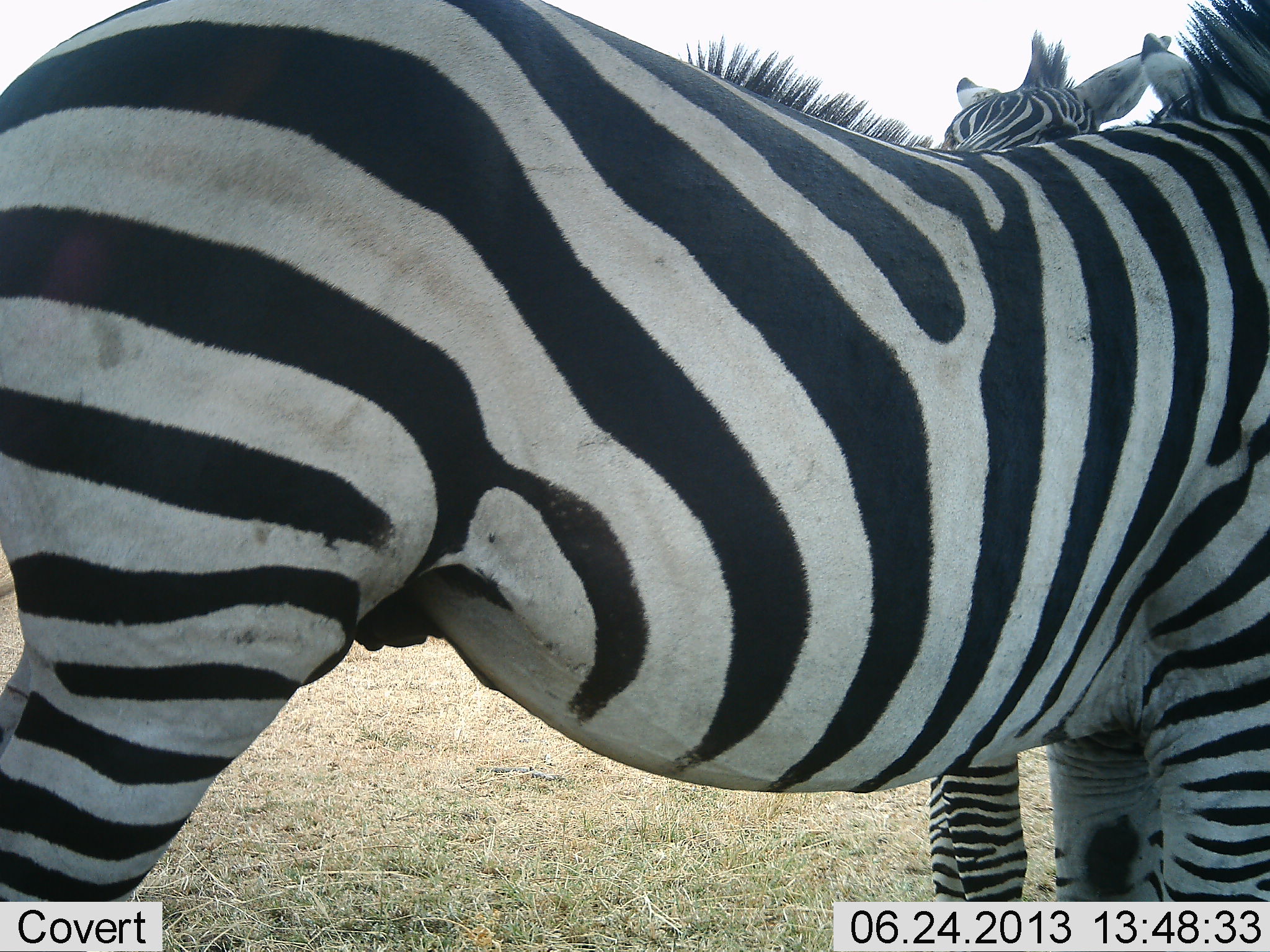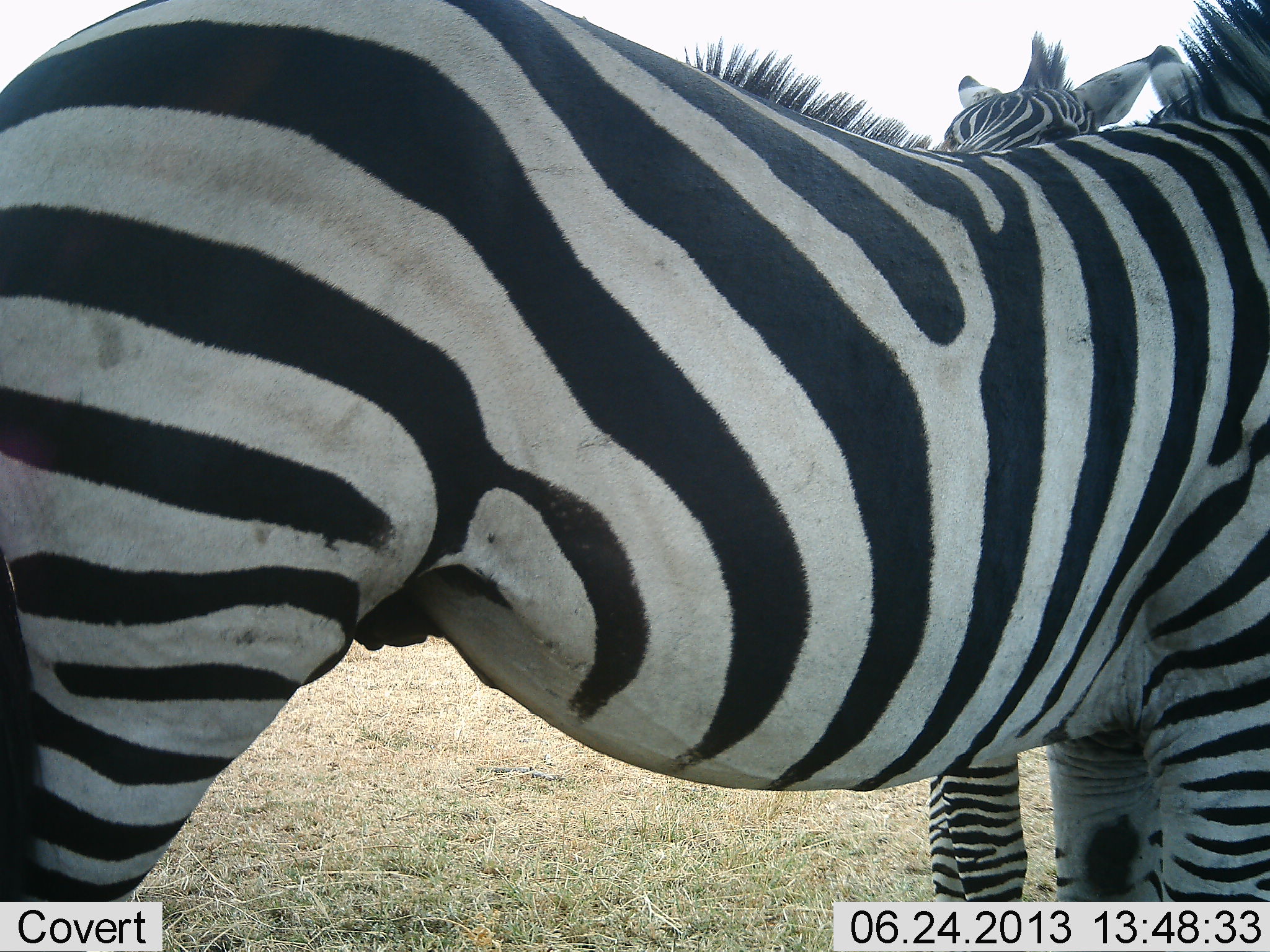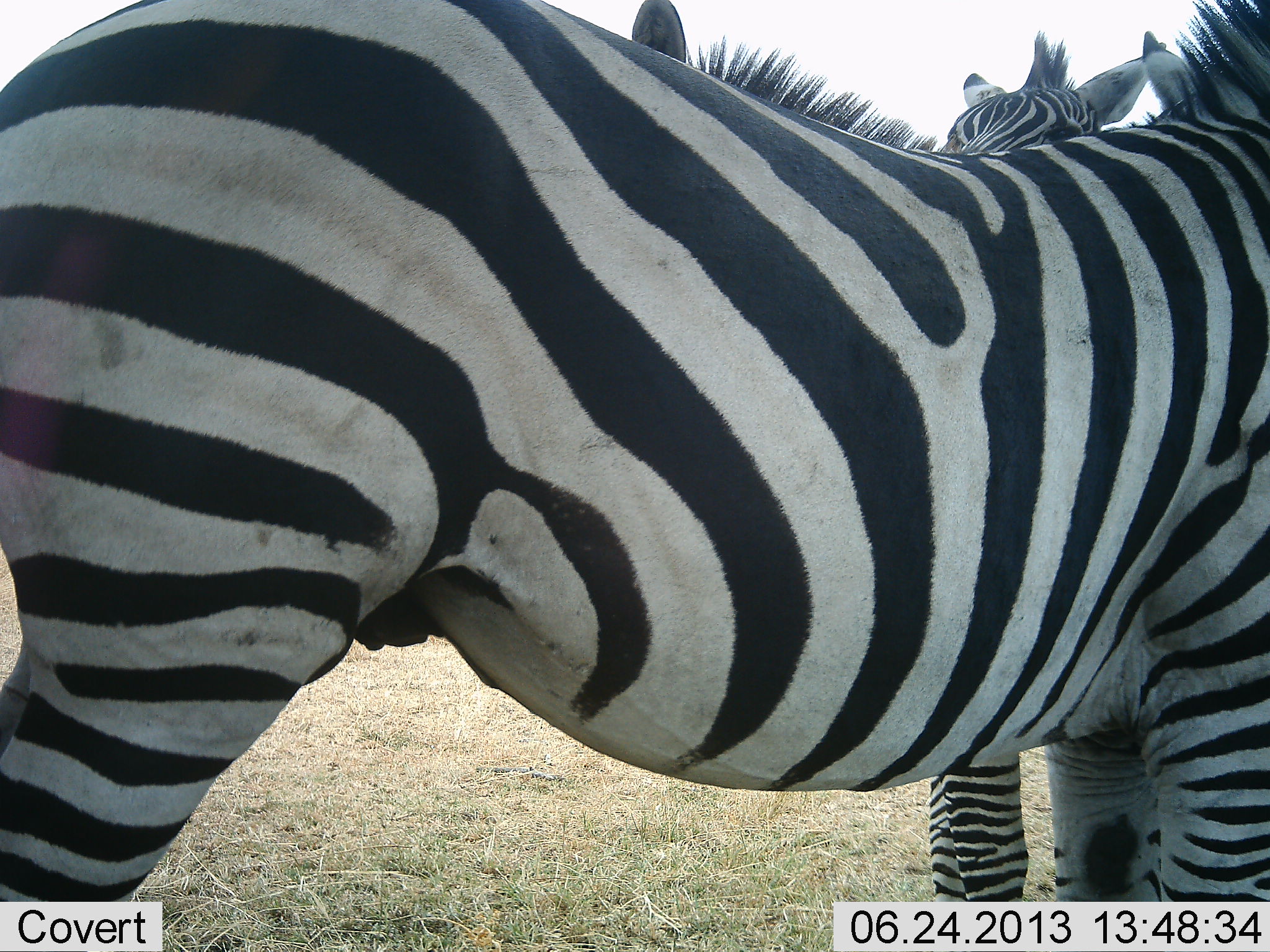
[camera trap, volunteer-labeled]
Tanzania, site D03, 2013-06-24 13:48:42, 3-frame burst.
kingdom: Animalia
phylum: Chordata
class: Mammalia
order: Perissodactyla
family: Equidae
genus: Equus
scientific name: Equus quagga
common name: plains zebra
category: zebra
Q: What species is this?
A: Zebra (plains zebra) (Equus quagga).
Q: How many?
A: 2.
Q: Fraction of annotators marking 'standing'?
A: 85%.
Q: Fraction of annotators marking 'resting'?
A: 0%.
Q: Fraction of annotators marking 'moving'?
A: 0%.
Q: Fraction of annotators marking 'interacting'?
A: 40%.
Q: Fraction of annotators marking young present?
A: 0%.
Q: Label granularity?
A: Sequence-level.